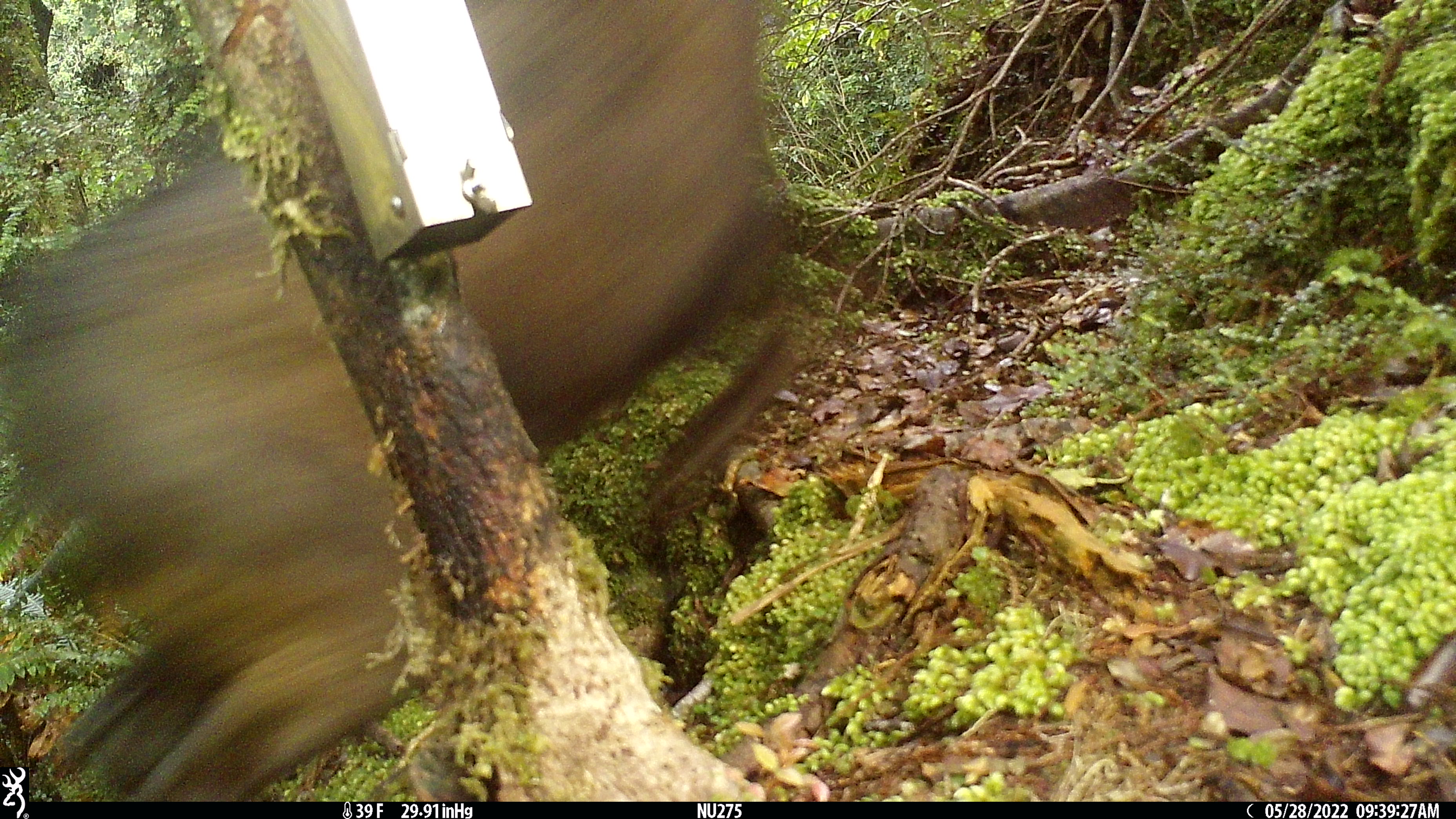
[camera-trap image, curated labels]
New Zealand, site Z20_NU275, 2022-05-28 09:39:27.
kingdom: Animalia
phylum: Chordata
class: Mammalia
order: Artiodactyla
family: Bovidae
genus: Rupicapra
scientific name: Rupicapra rupicapra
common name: alpine chamois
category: chamois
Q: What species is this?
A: Chamois (alpine chamois) (Rupicapra rupicapra).